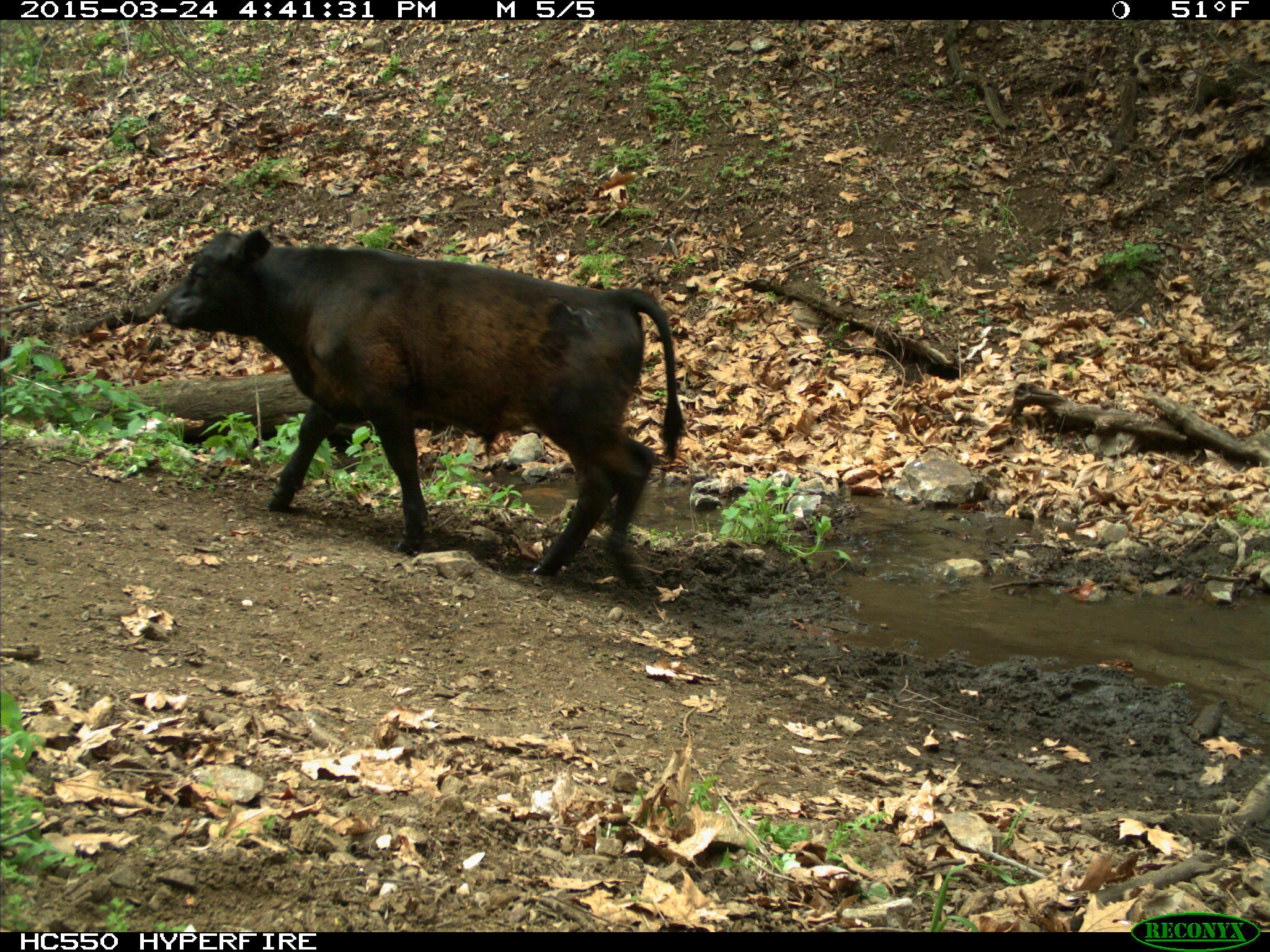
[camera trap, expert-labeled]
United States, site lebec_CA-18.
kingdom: Animalia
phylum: Chordata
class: Mammalia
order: Artiodactyla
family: Bovidae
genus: Bos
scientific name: Bos taurus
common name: domestic cow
Bos taurus (domestic cow).